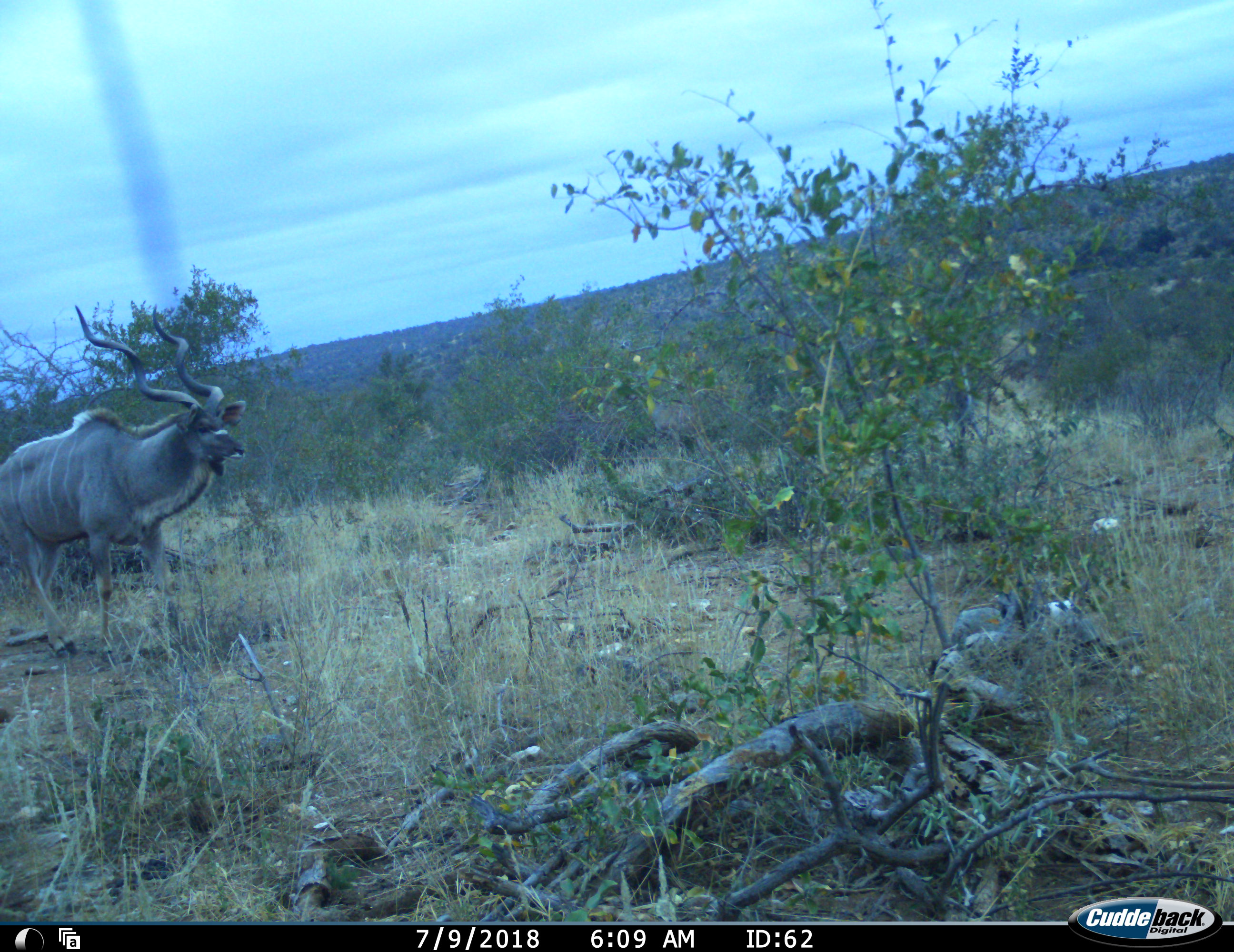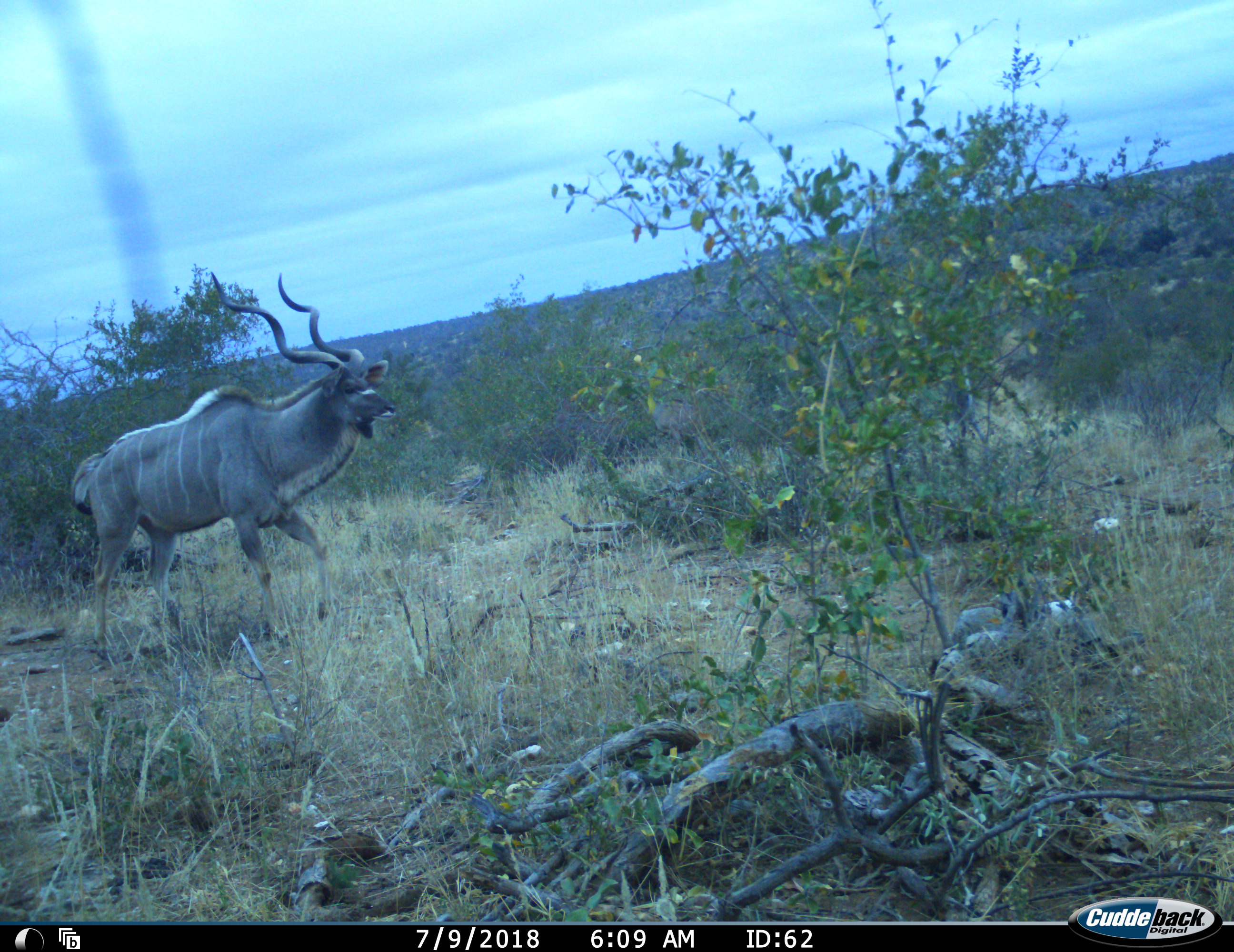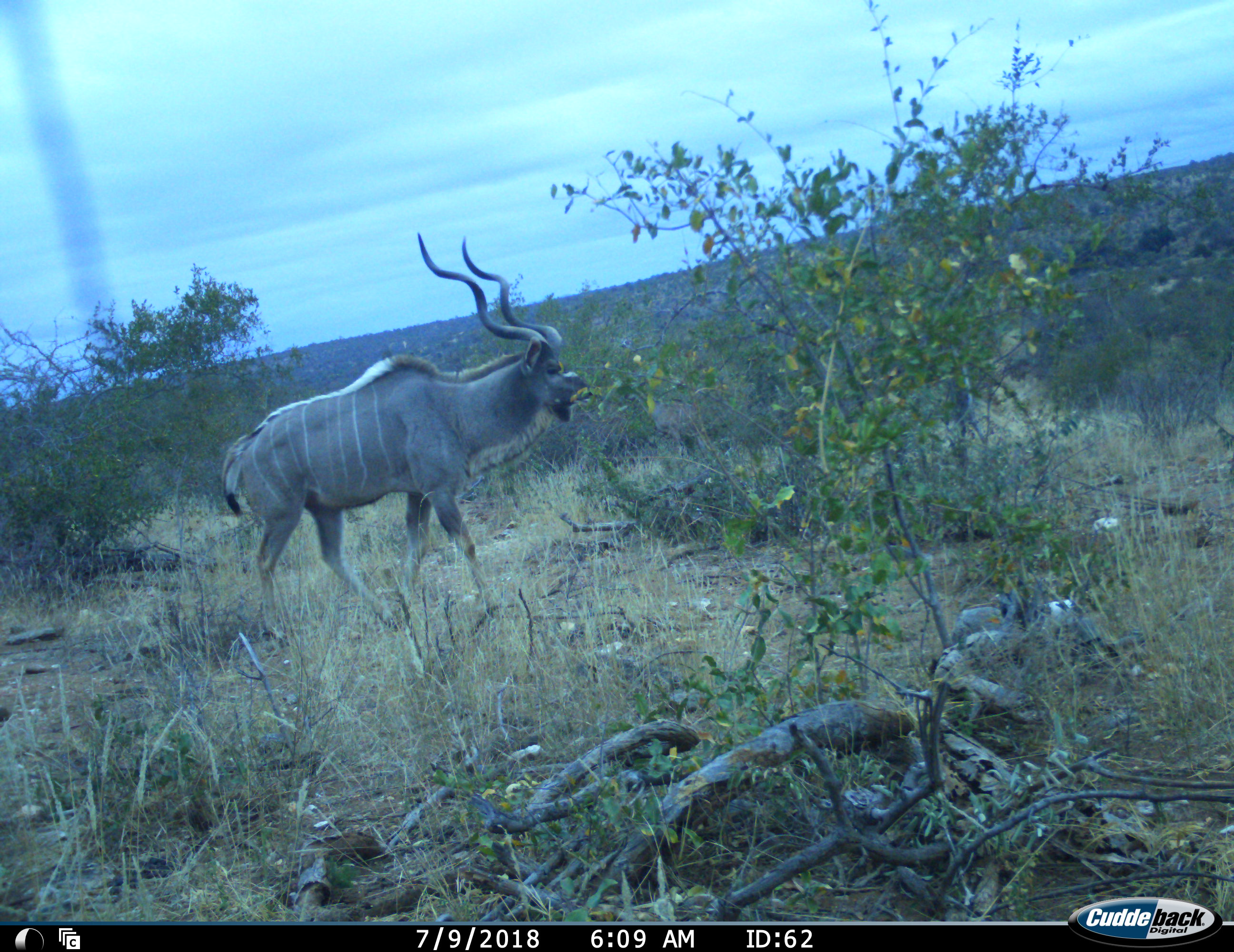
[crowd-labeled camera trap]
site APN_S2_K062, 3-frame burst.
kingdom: Animalia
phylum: Chordata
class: Mammalia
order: Artiodactyla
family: Bovidae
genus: Tragelaphus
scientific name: Tragelaphus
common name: kudu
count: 1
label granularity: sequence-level